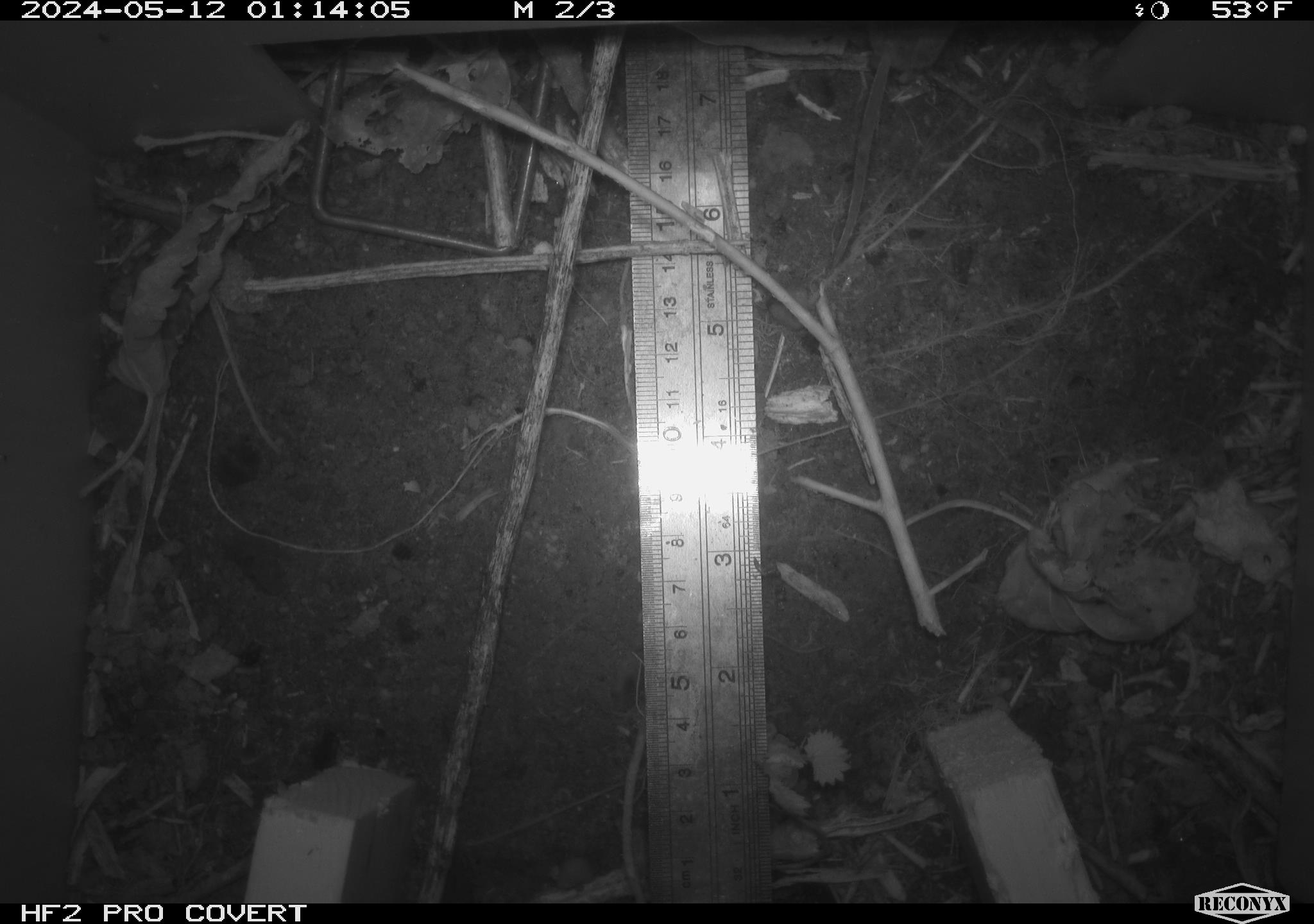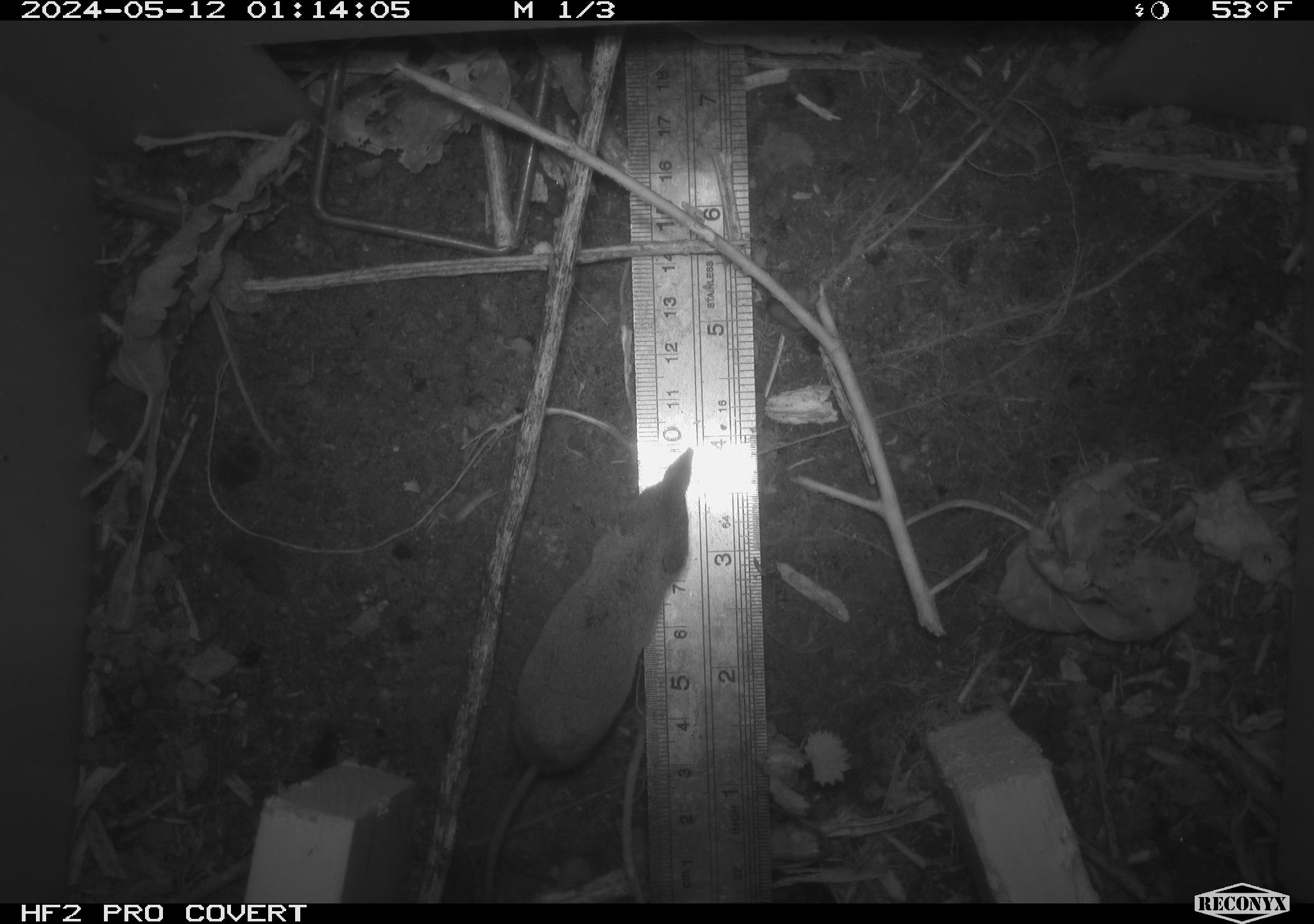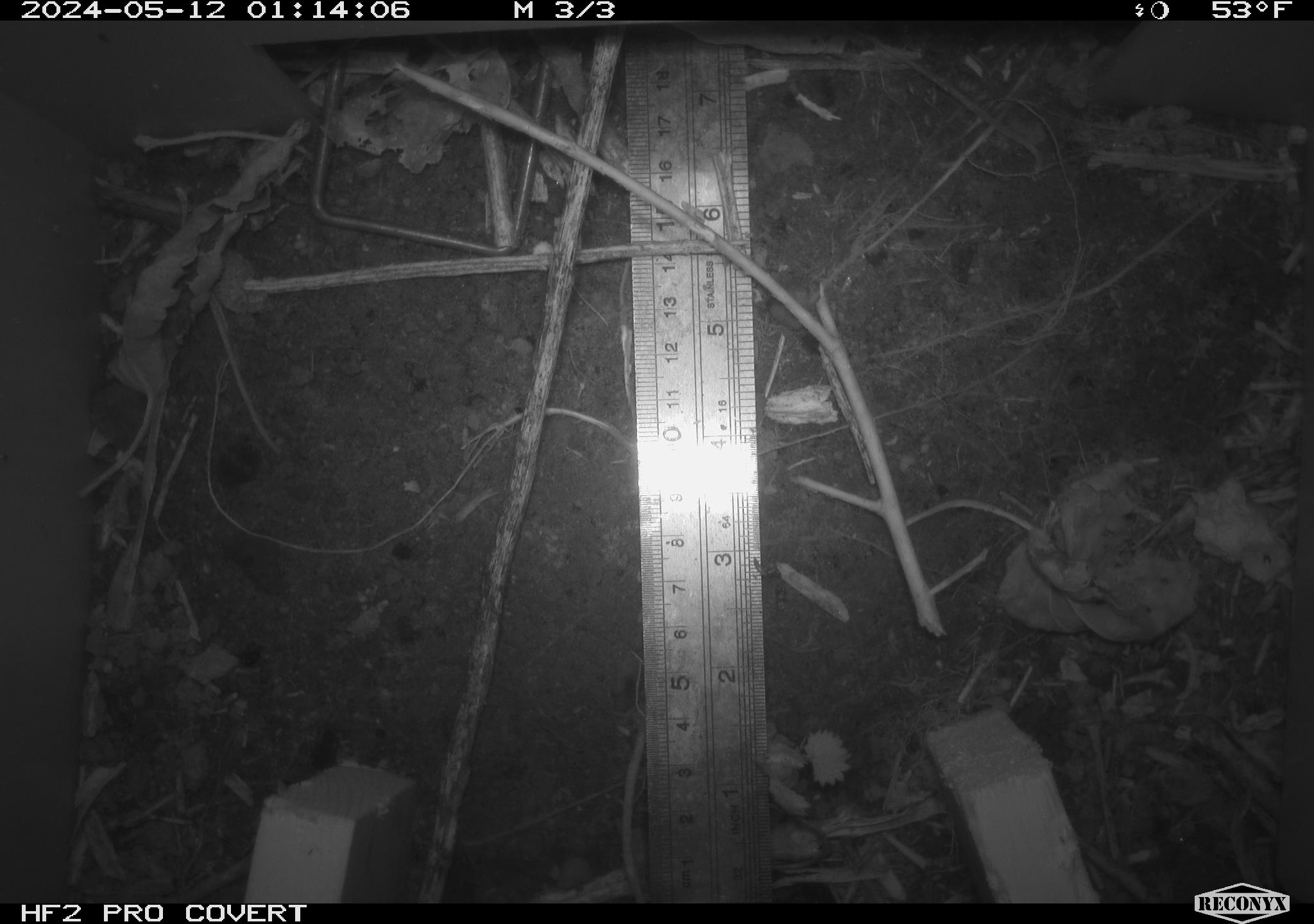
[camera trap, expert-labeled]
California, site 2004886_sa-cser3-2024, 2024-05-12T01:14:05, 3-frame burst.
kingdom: Animalia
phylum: Chordata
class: Mammalia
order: Eulipotyphla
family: Soricidae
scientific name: Soricidae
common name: shrews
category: soricidae family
Soricidae family (shrews) (Soricidae).